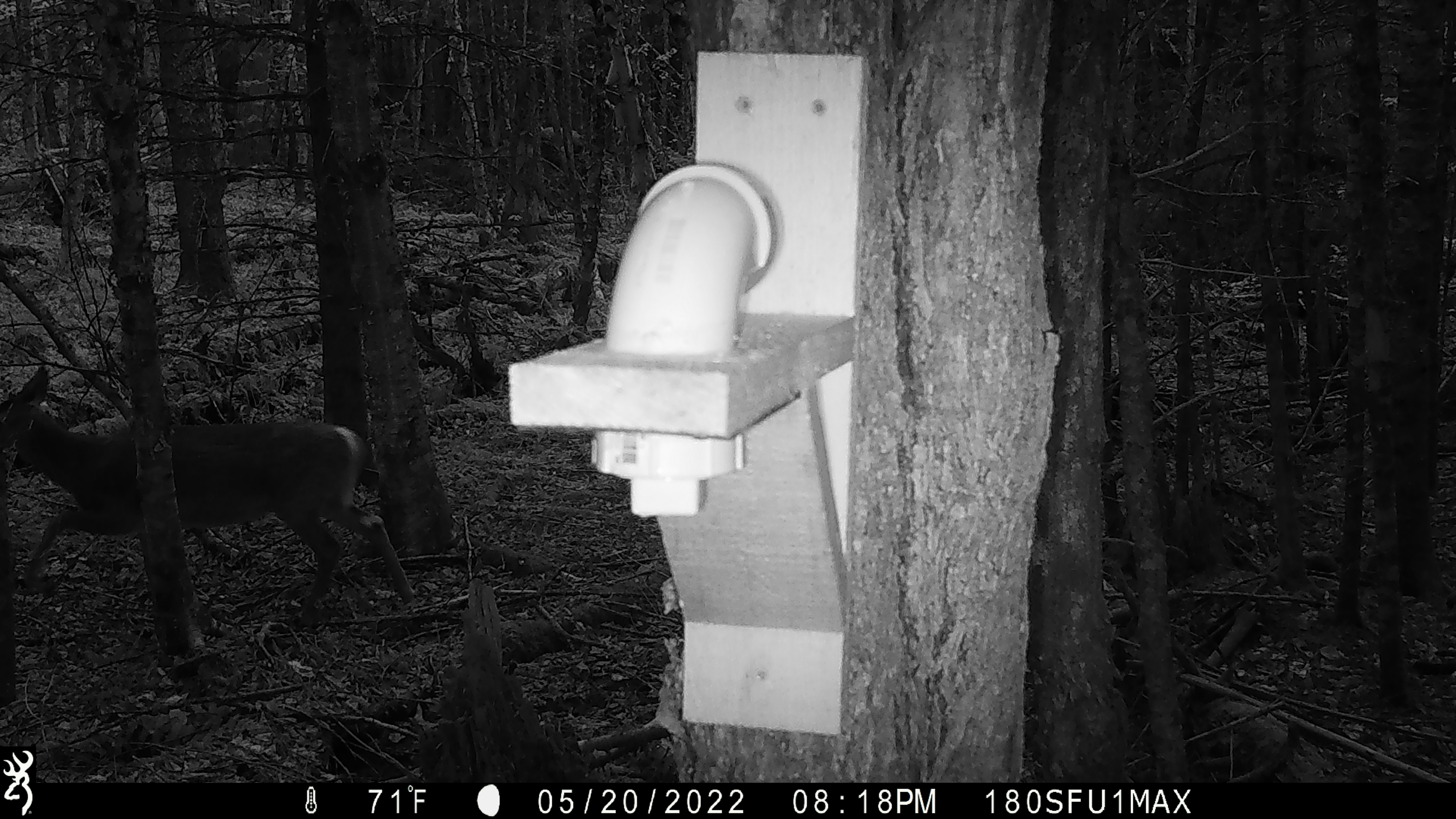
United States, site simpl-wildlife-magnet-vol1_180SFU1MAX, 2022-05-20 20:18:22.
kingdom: Animalia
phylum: Chordata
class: Mammalia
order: Artiodactyla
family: Cervidae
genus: Odocoileus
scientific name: Odocoileus virginianus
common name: white-tailed deer